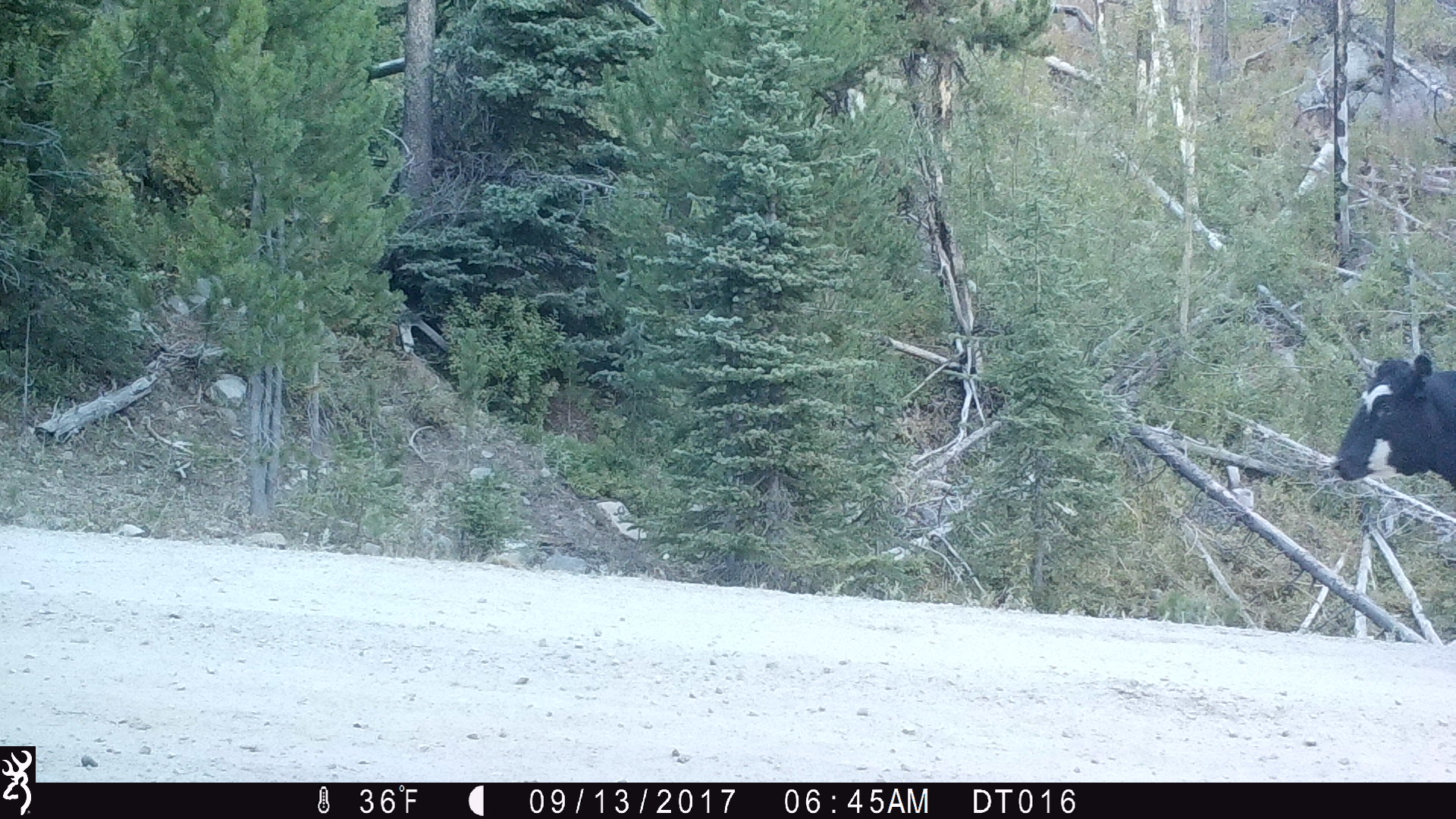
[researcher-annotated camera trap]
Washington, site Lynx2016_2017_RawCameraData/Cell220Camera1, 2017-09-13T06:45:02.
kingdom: Animalia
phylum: Chordata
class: Mammalia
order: Artiodactyla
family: Bovidae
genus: Bos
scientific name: Bos taurus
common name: domestic cattle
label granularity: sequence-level